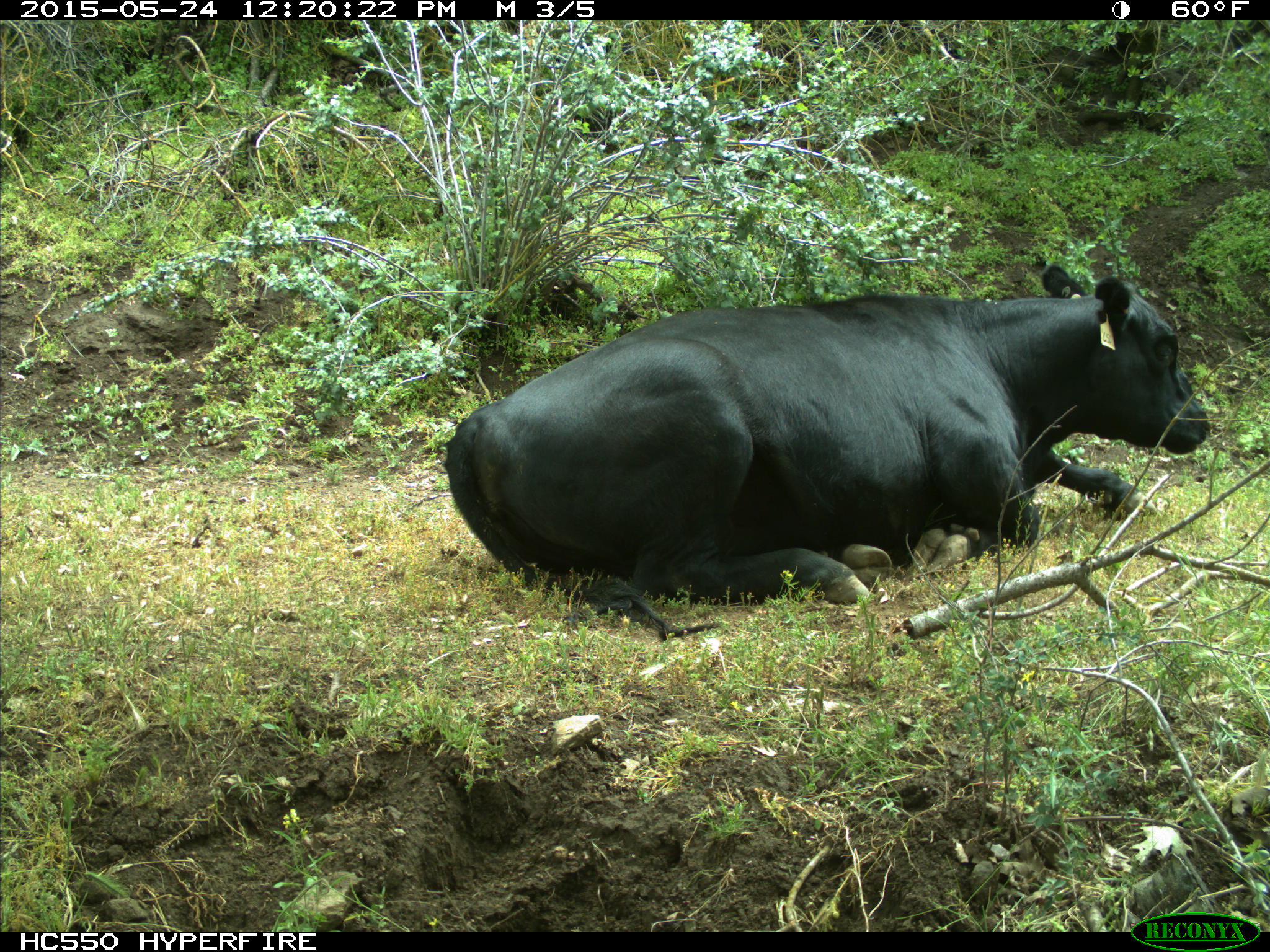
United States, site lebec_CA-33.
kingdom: Animalia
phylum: Chordata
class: Mammalia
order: Artiodactyla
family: Bovidae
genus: Bos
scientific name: Bos taurus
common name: domestic cow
Bos taurus (domestic cow).